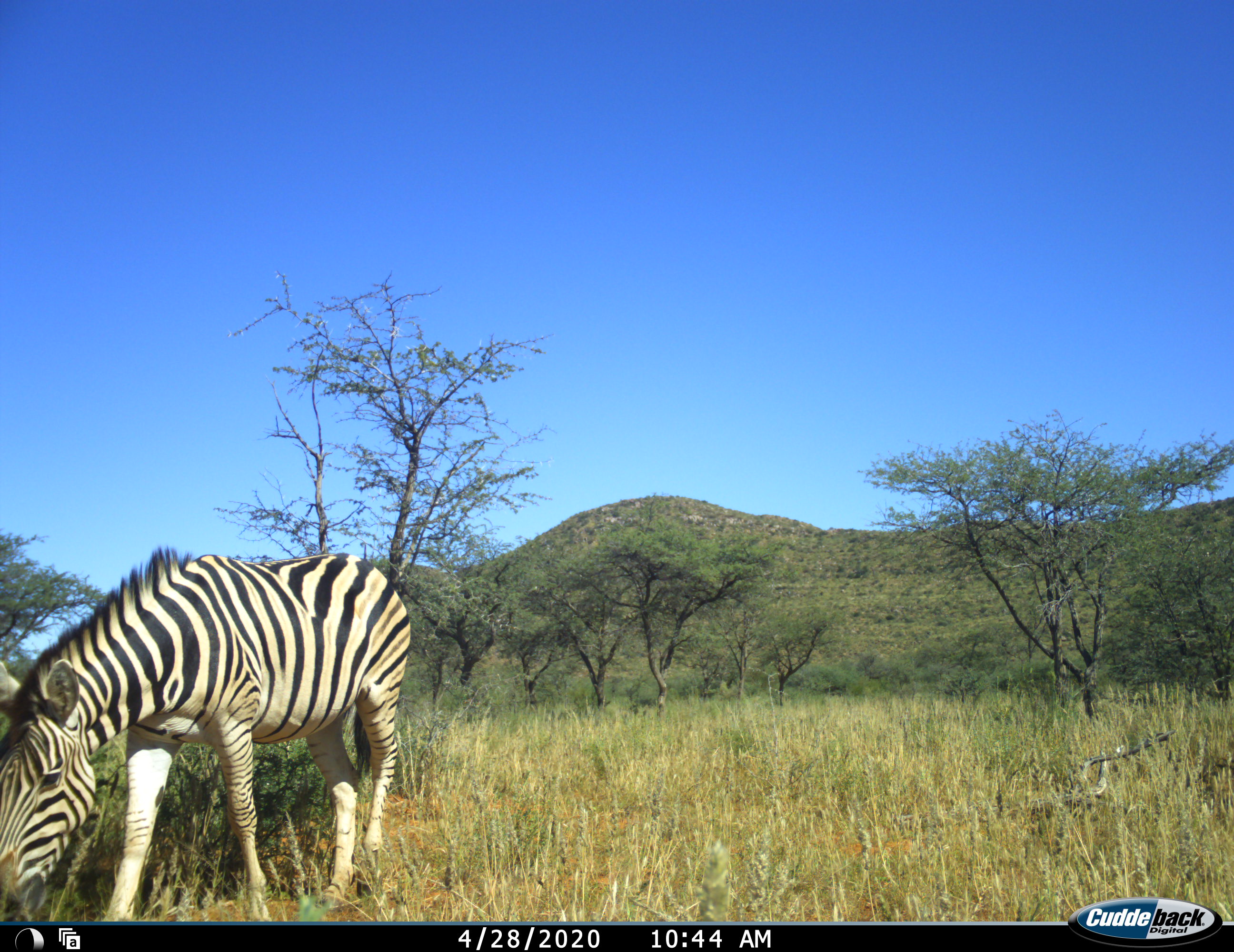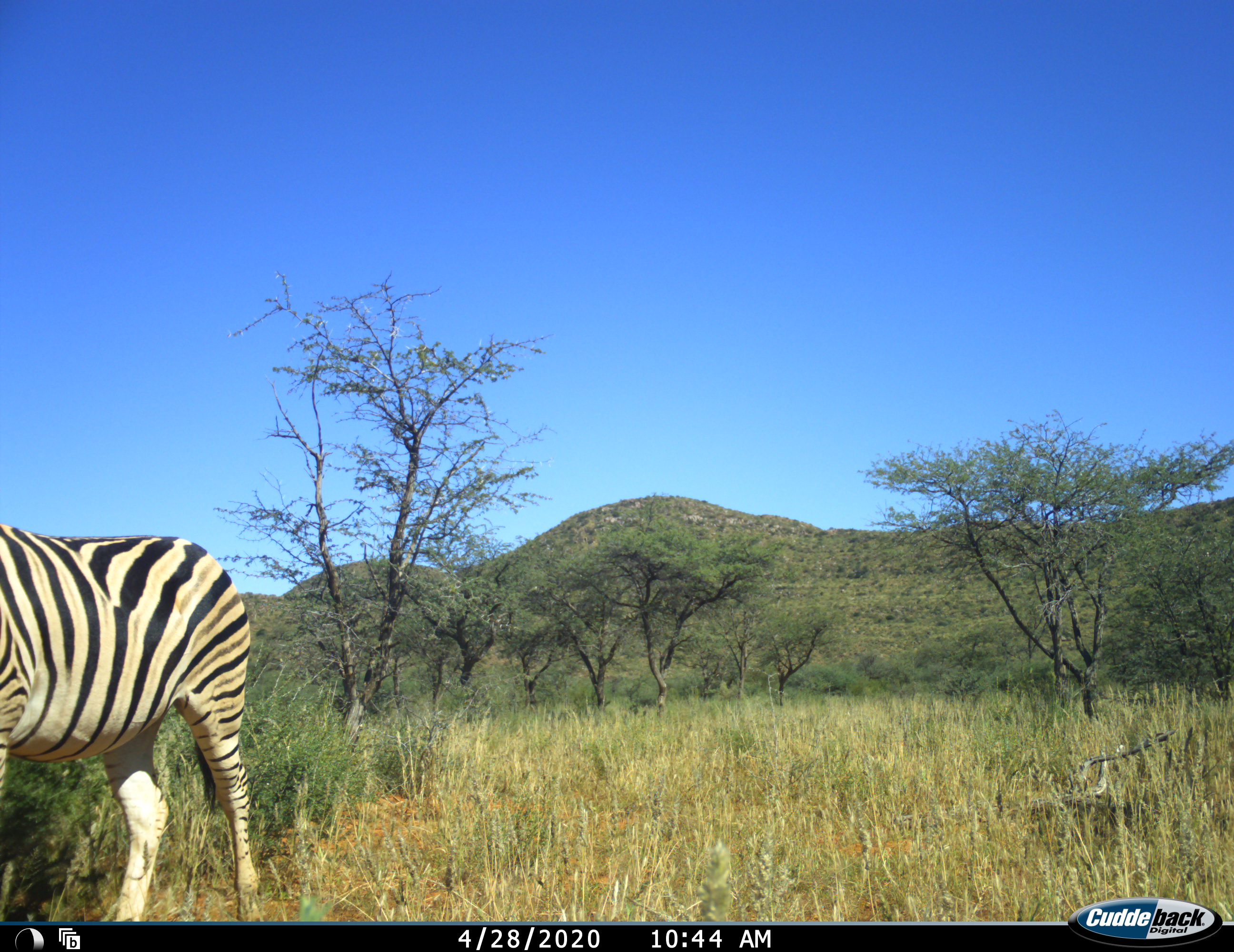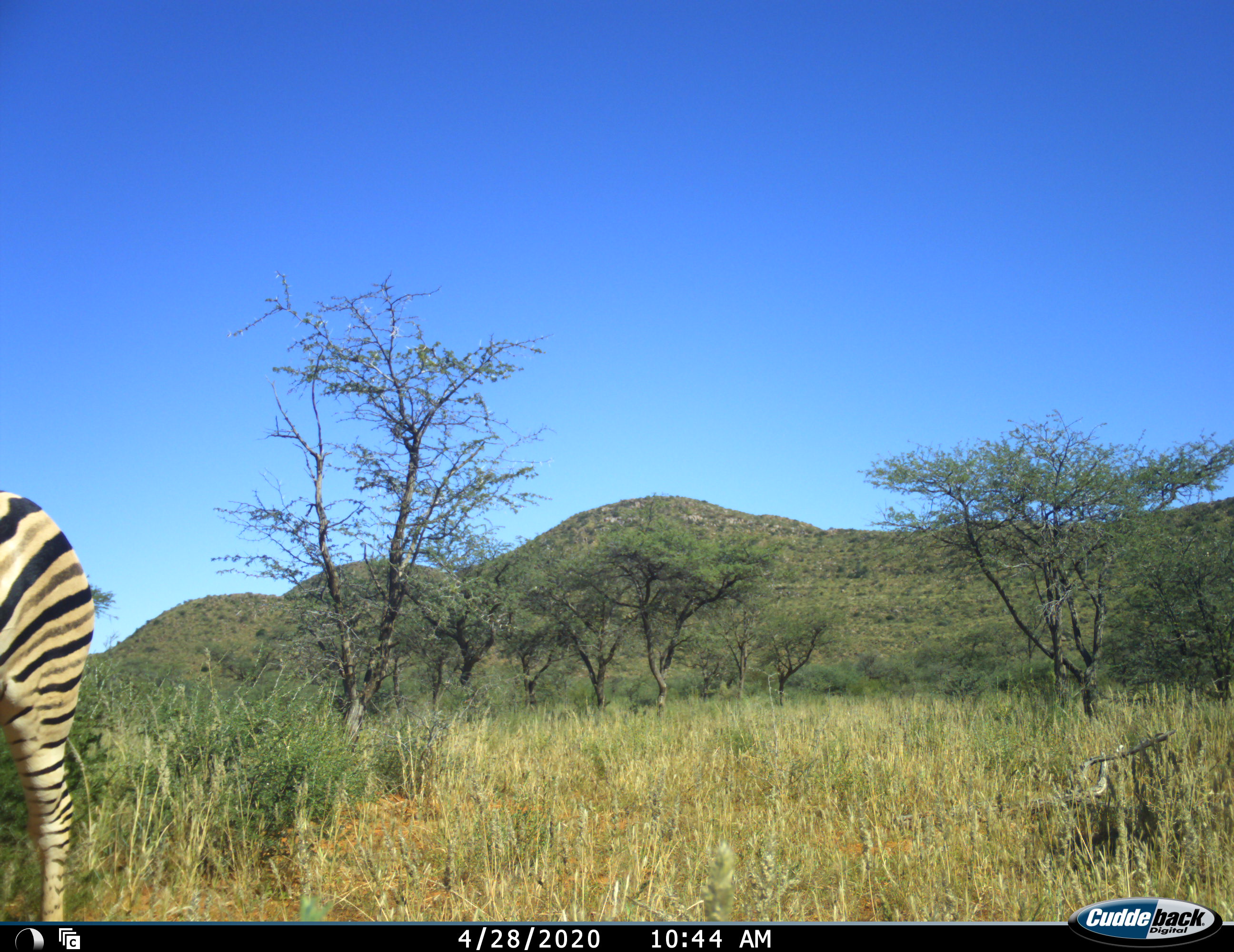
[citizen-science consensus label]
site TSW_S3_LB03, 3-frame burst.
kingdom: Animalia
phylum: Chordata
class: Mammalia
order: Perissodactyla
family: Equidae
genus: Equus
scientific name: Equus quagga burchellii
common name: burchell's zebra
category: zebraburchells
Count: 1.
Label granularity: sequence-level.